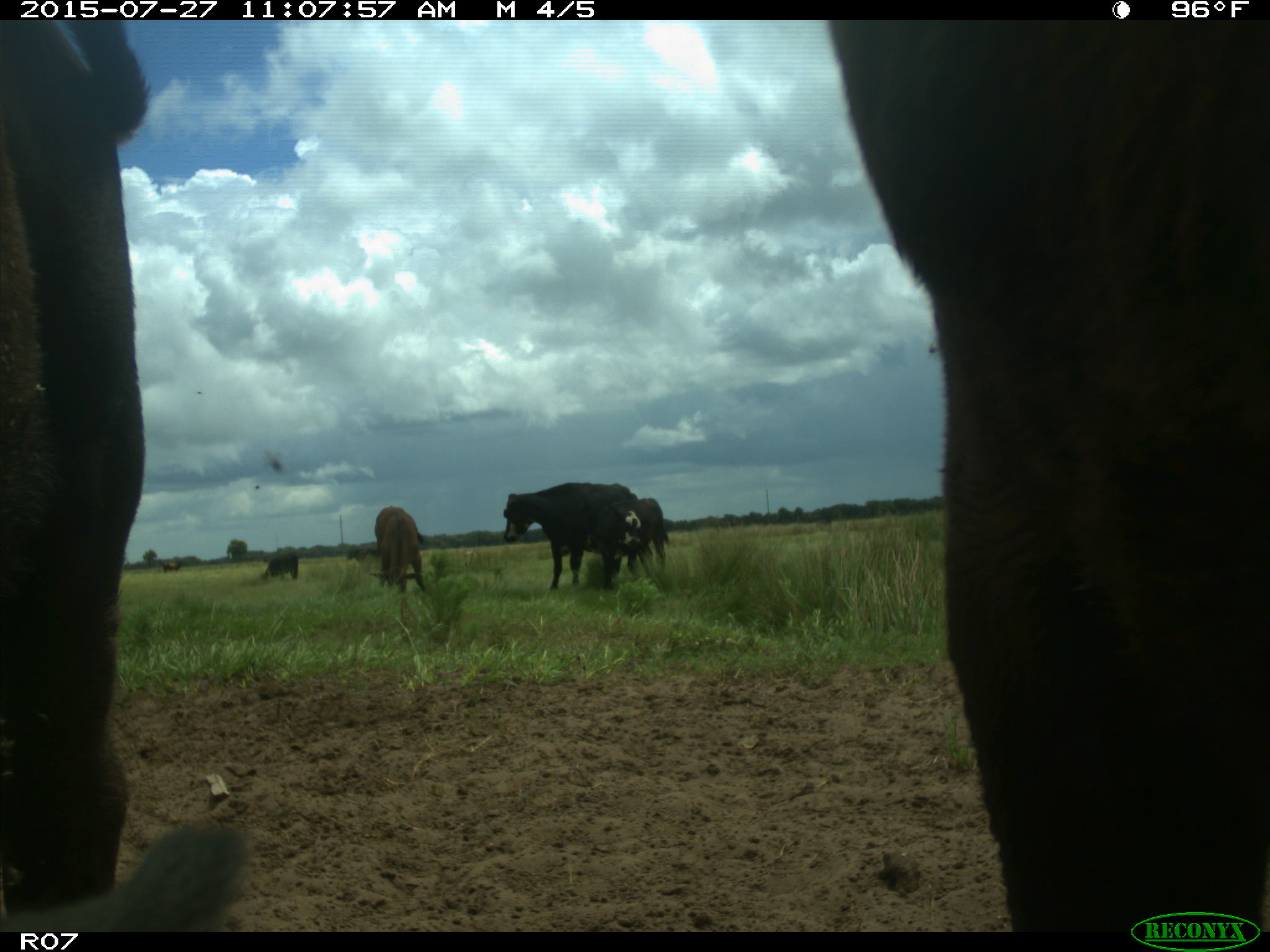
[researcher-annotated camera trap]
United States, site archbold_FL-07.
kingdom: Animalia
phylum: Chordata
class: Mammalia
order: Artiodactyla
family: Bovidae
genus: Bos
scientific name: Bos taurus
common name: domestic cow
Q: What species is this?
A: Bos taurus (domestic cow).